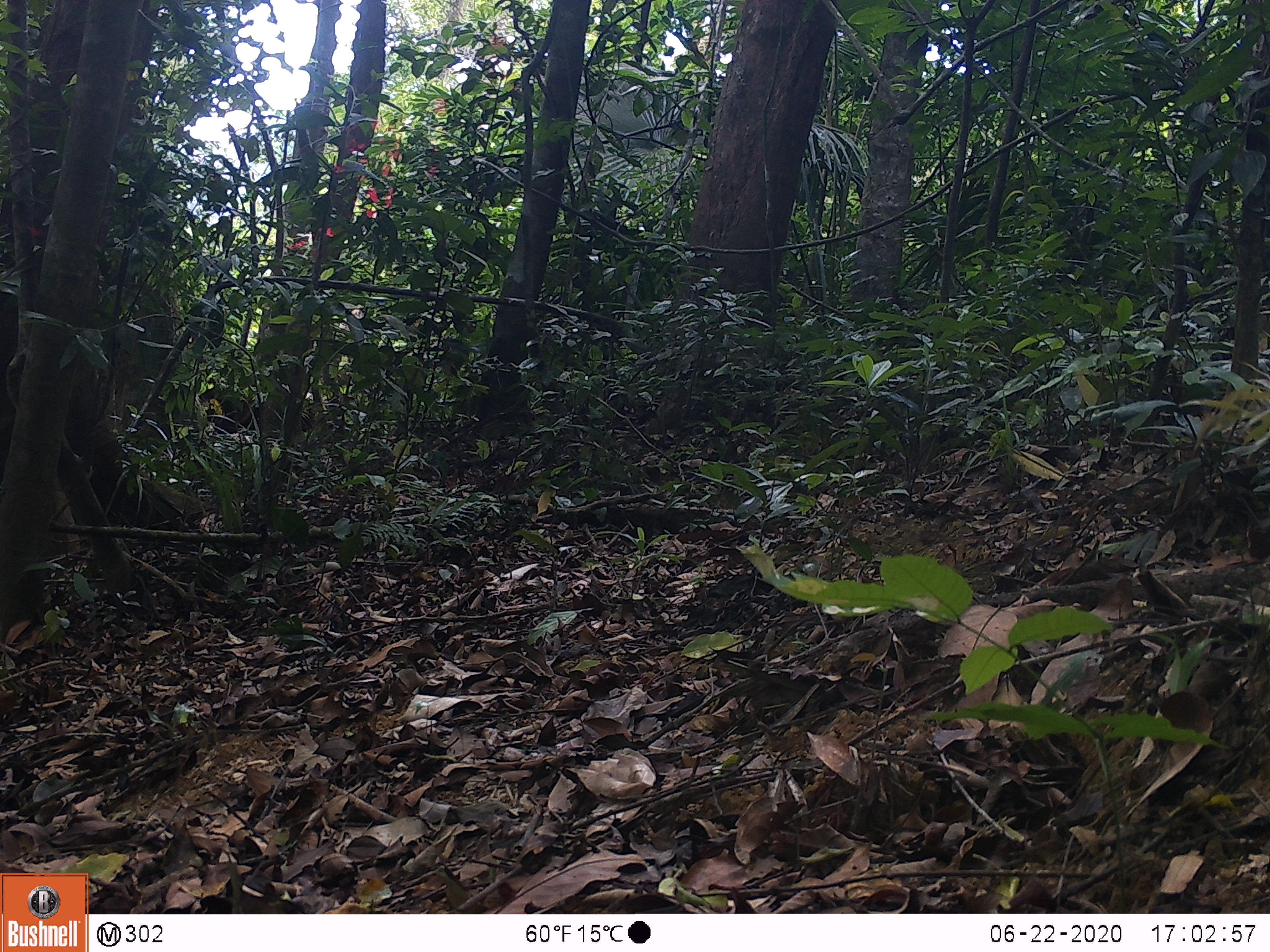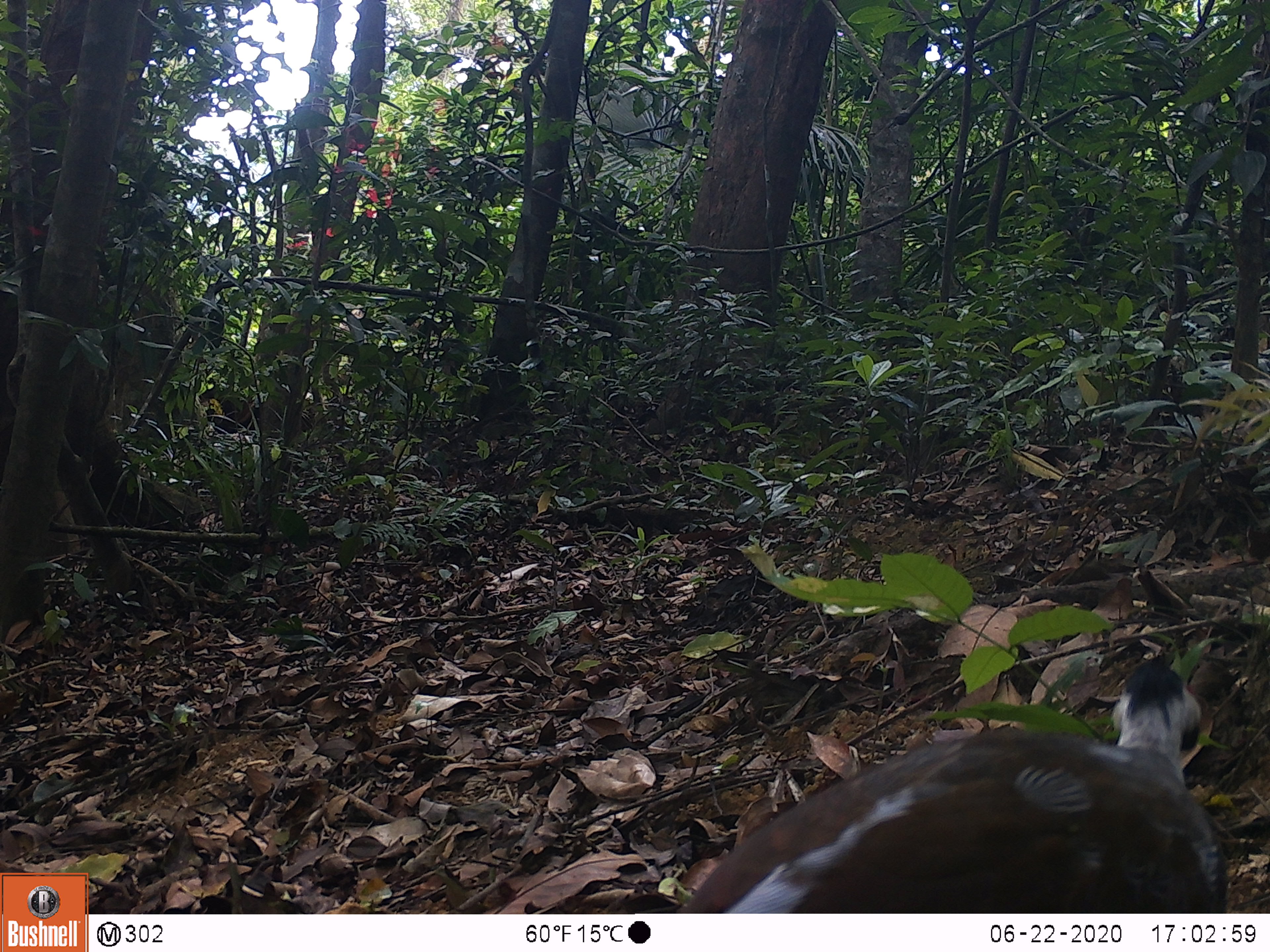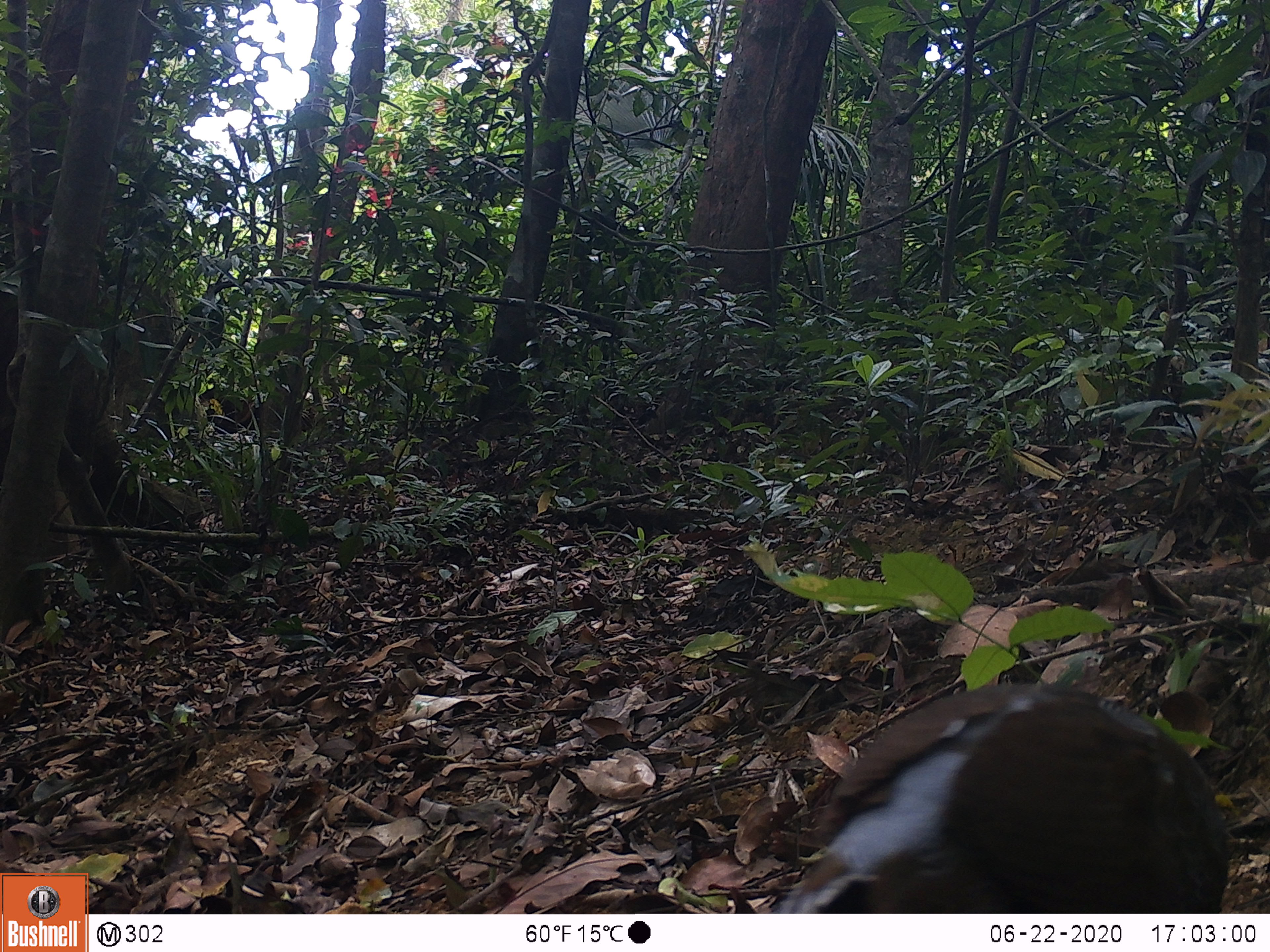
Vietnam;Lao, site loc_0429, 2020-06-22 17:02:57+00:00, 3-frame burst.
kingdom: Animalia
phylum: Chordata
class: Aves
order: Galliformes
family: Phasianidae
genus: Lophura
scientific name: Lophura nycthemera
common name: silver pheasant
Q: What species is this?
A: Silver pheasant (Lophura nycthemera).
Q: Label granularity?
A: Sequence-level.